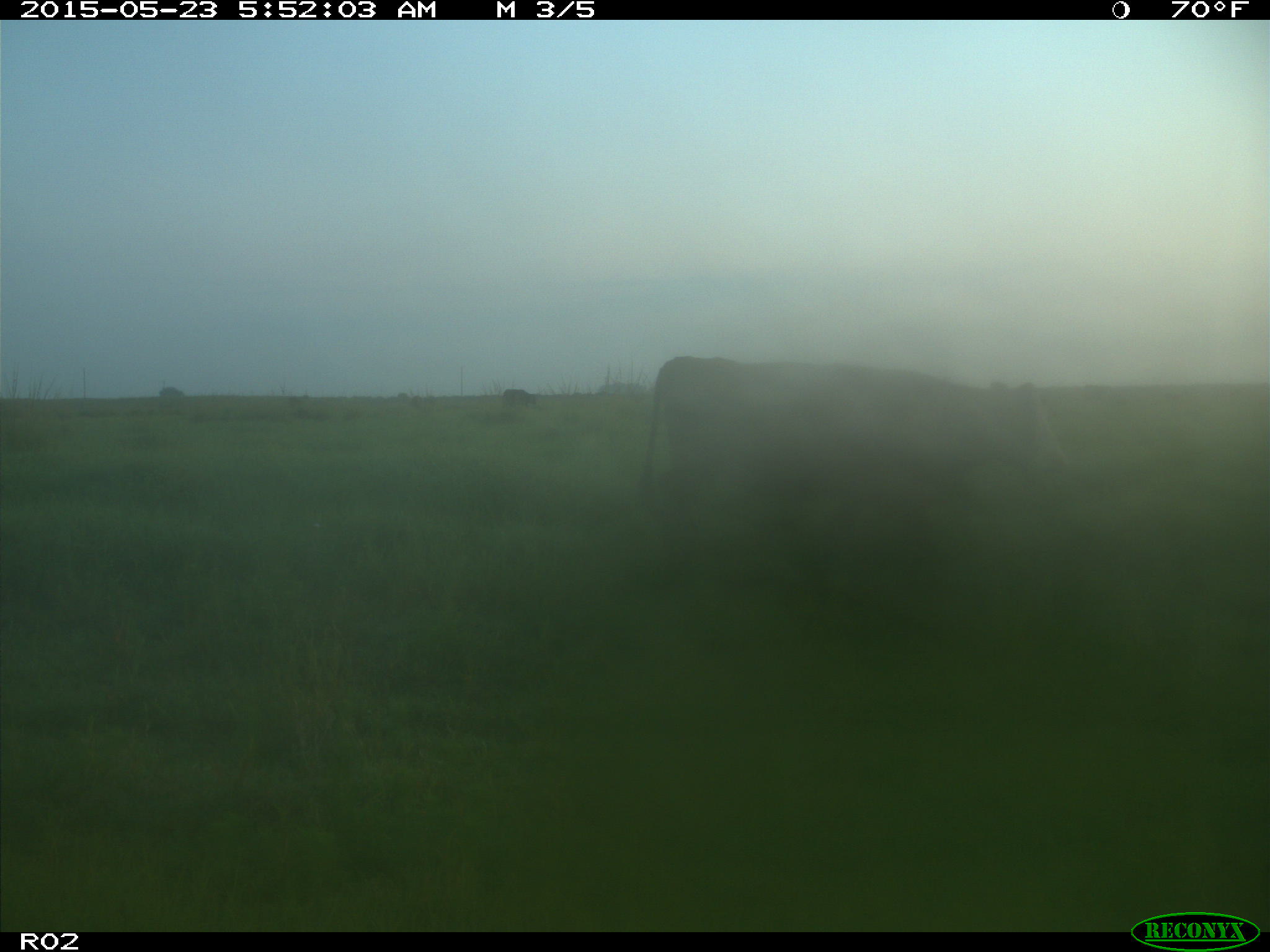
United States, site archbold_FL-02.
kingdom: Animalia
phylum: Chordata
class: Mammalia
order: Artiodactyla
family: Bovidae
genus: Bos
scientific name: Bos taurus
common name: domestic cow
Bos taurus (domestic cow).